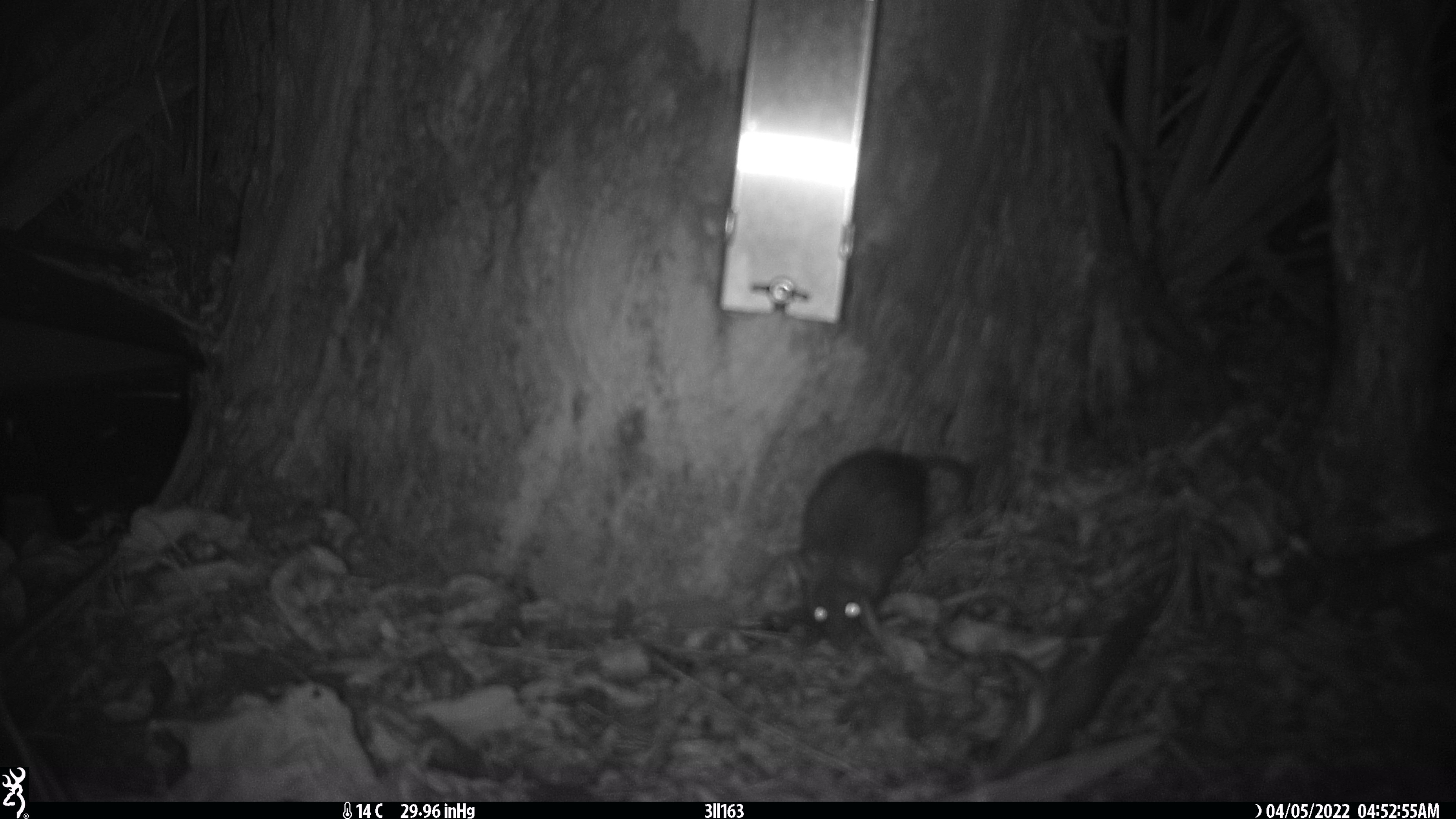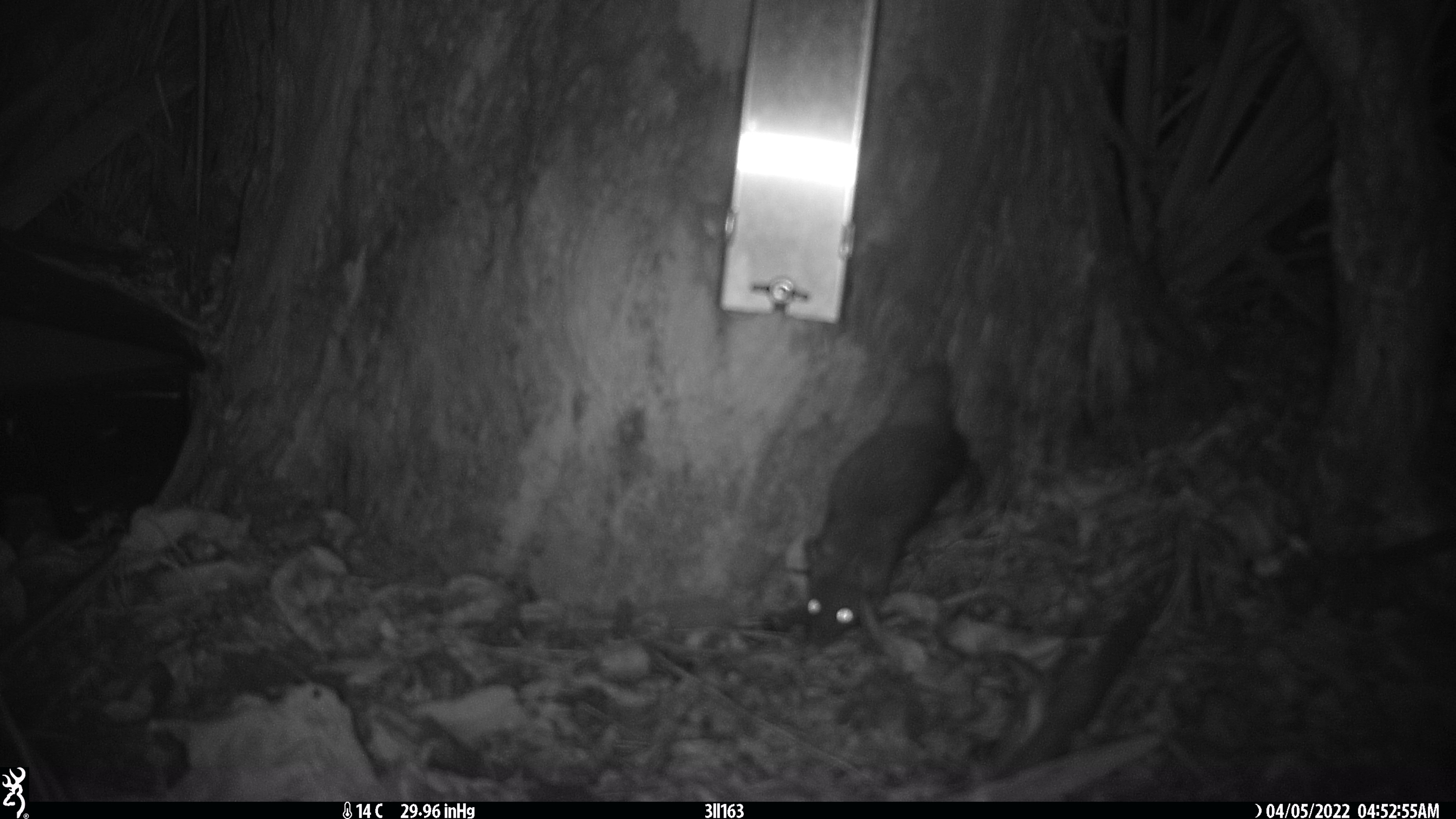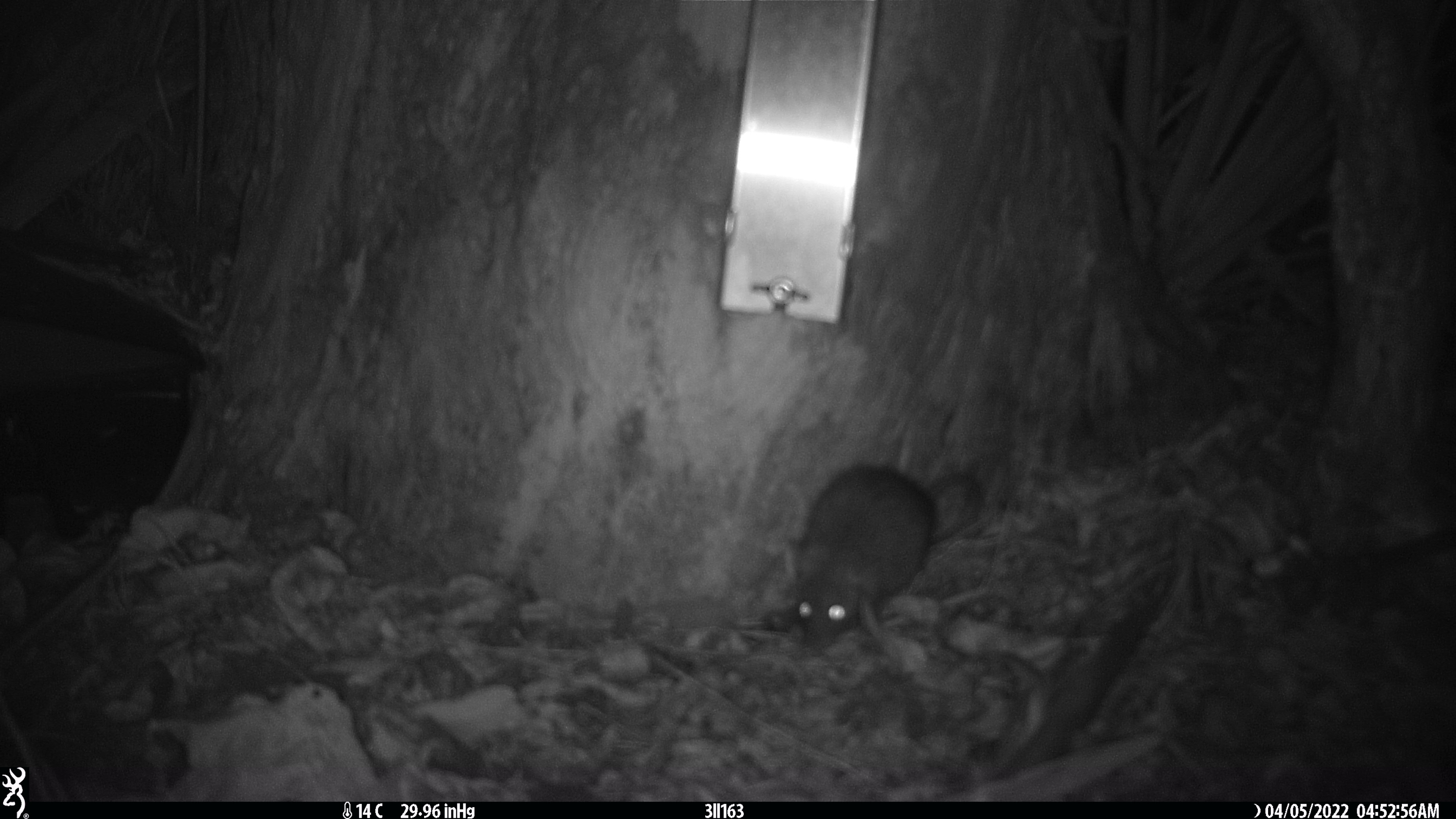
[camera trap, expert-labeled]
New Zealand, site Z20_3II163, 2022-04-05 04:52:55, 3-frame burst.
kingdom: Animalia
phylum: Chordata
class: Mammalia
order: Rodentia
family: Muridae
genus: Rattus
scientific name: Rattus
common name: rat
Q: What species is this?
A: Rat (Rattus).